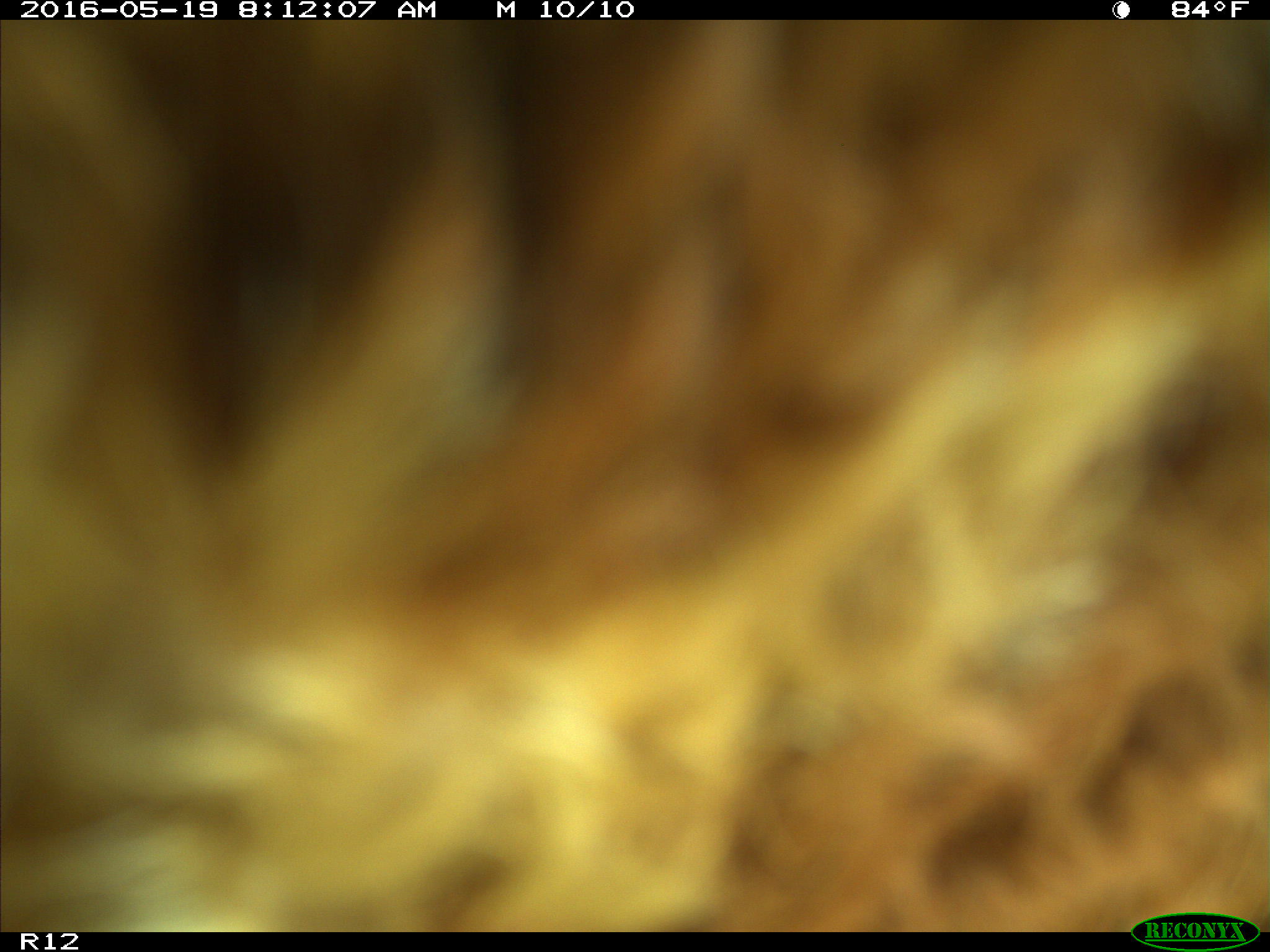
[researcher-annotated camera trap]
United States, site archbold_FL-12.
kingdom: Animalia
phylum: Chordata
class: Mammalia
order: Artiodactyla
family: Bovidae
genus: Bos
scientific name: Bos taurus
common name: domestic cow